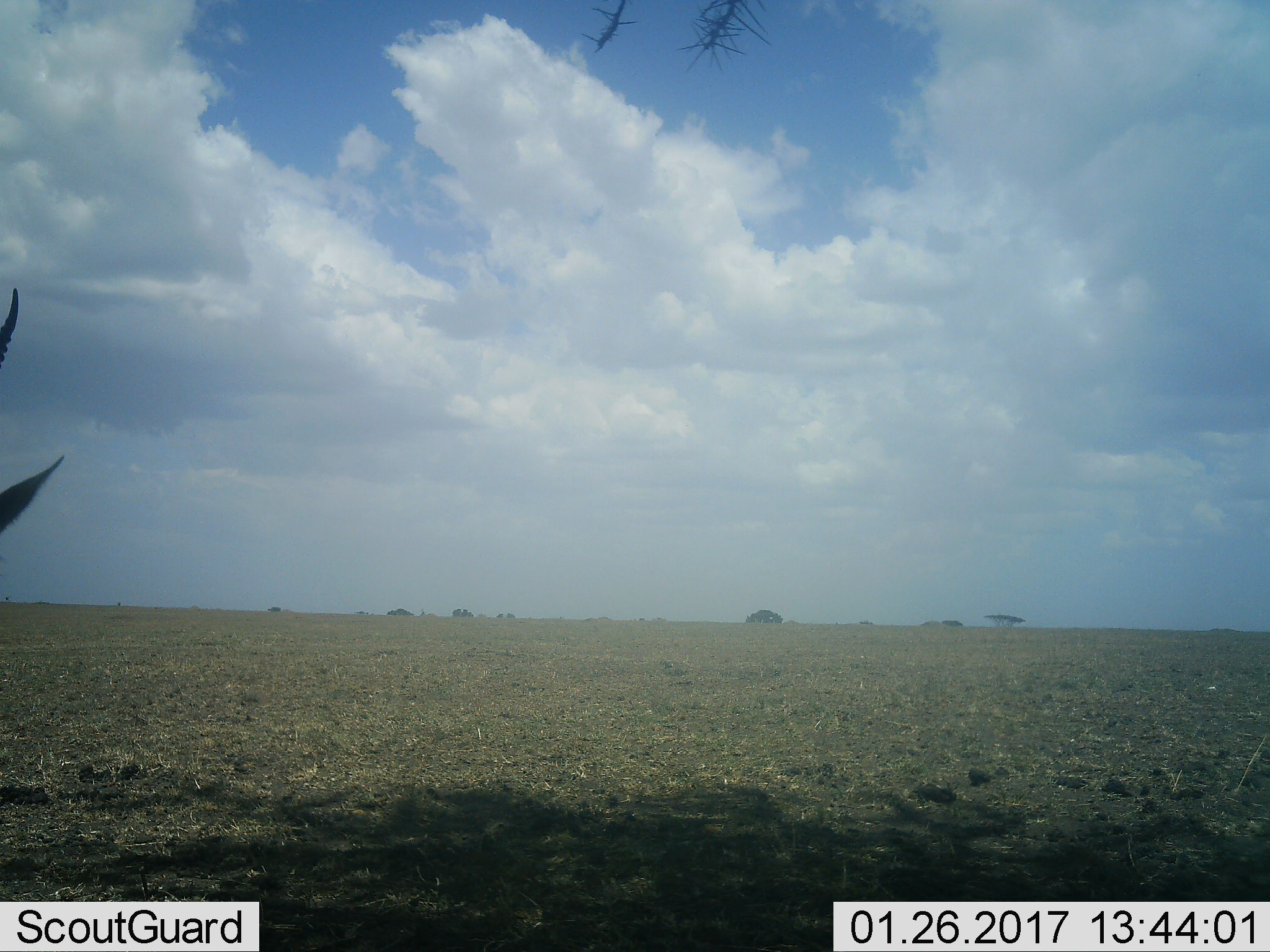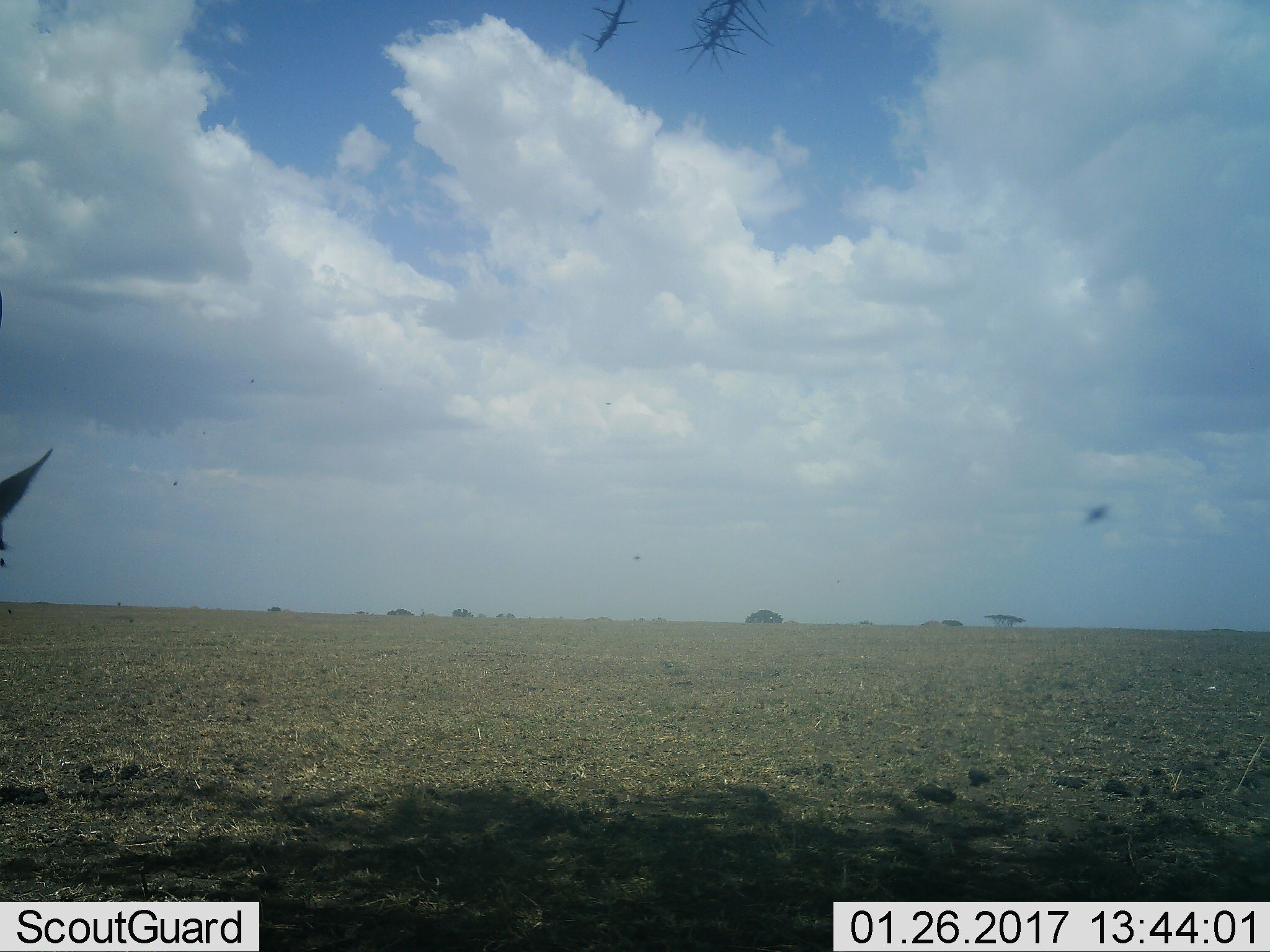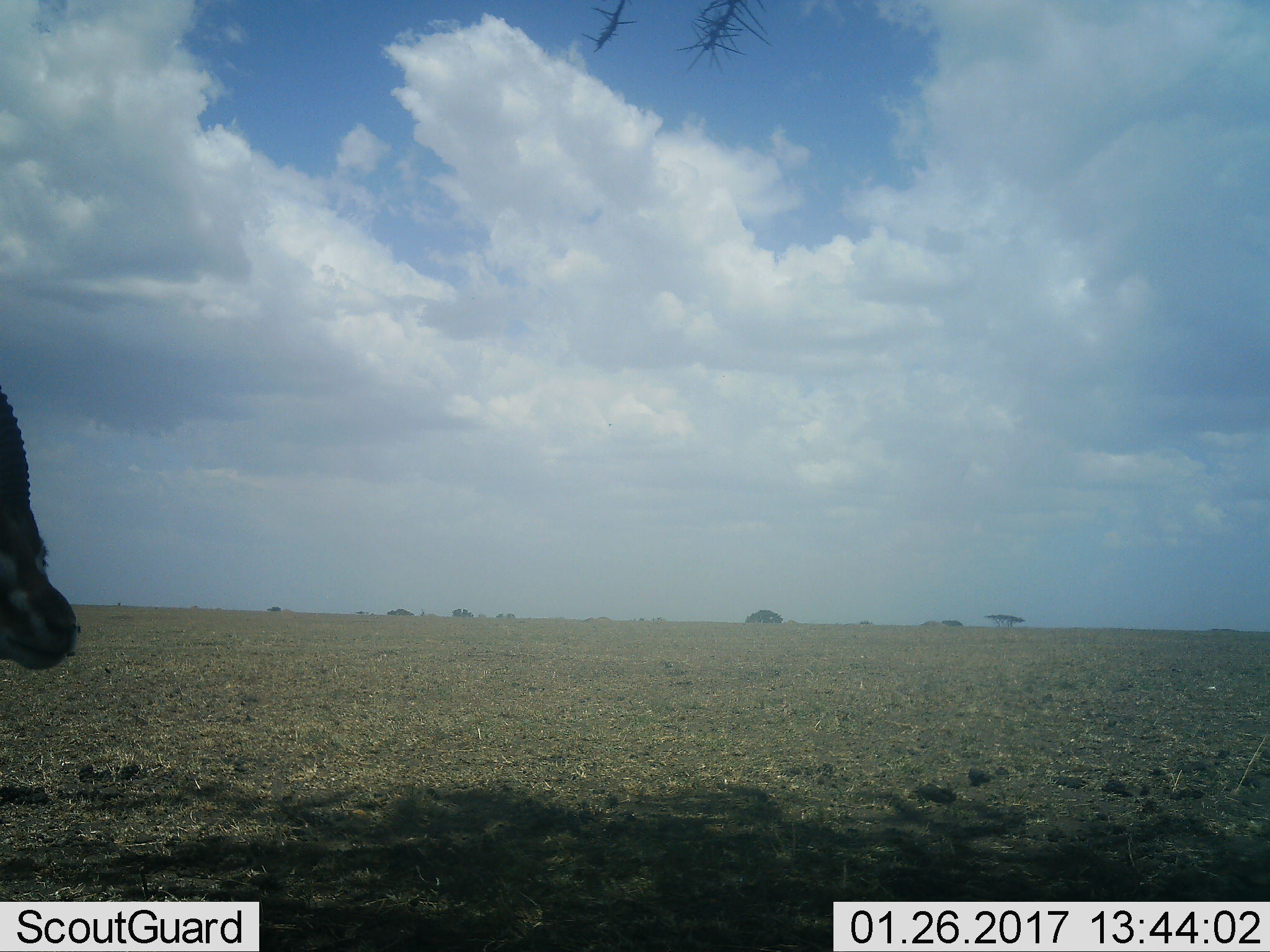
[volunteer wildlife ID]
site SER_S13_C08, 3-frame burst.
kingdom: Animalia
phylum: Chordata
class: Mammalia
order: Artiodactyla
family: Bovidae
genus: Eudorcas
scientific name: Eudorcas thomsonii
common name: thomson's gazelle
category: gazellethomsons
Gazellethomsons (thomson's gazelle) (Eudorcas thomsonii), count 1. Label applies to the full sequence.